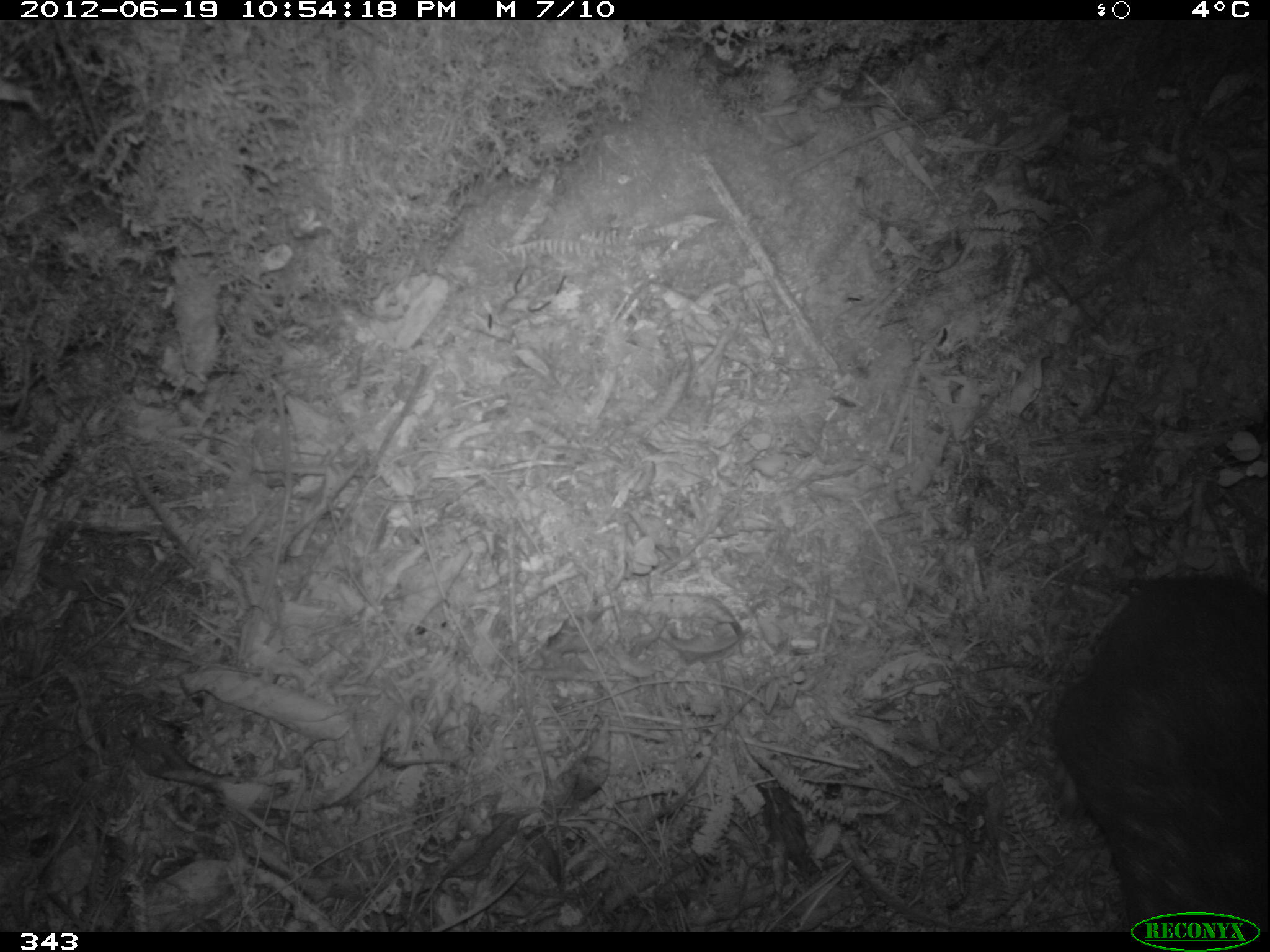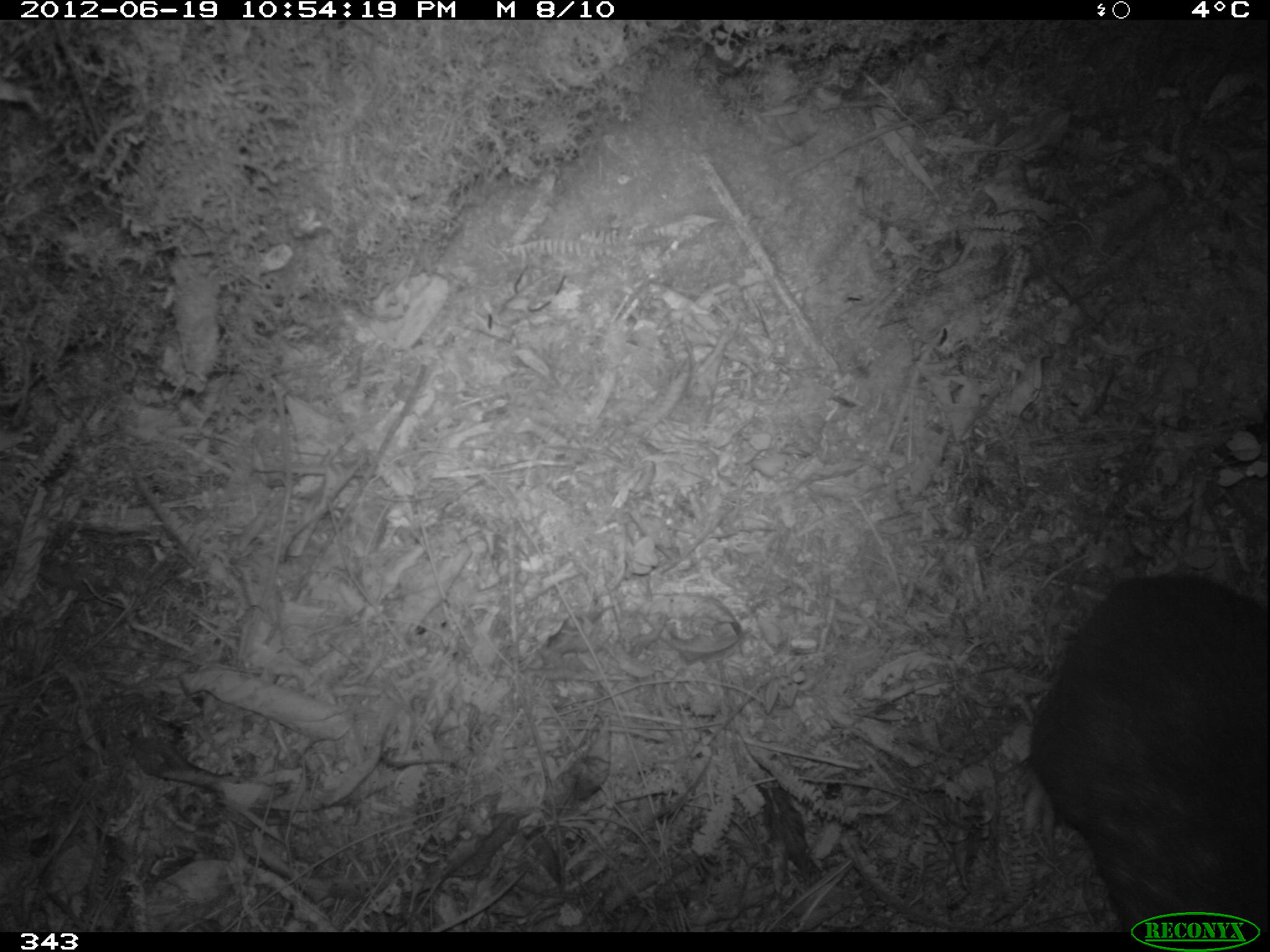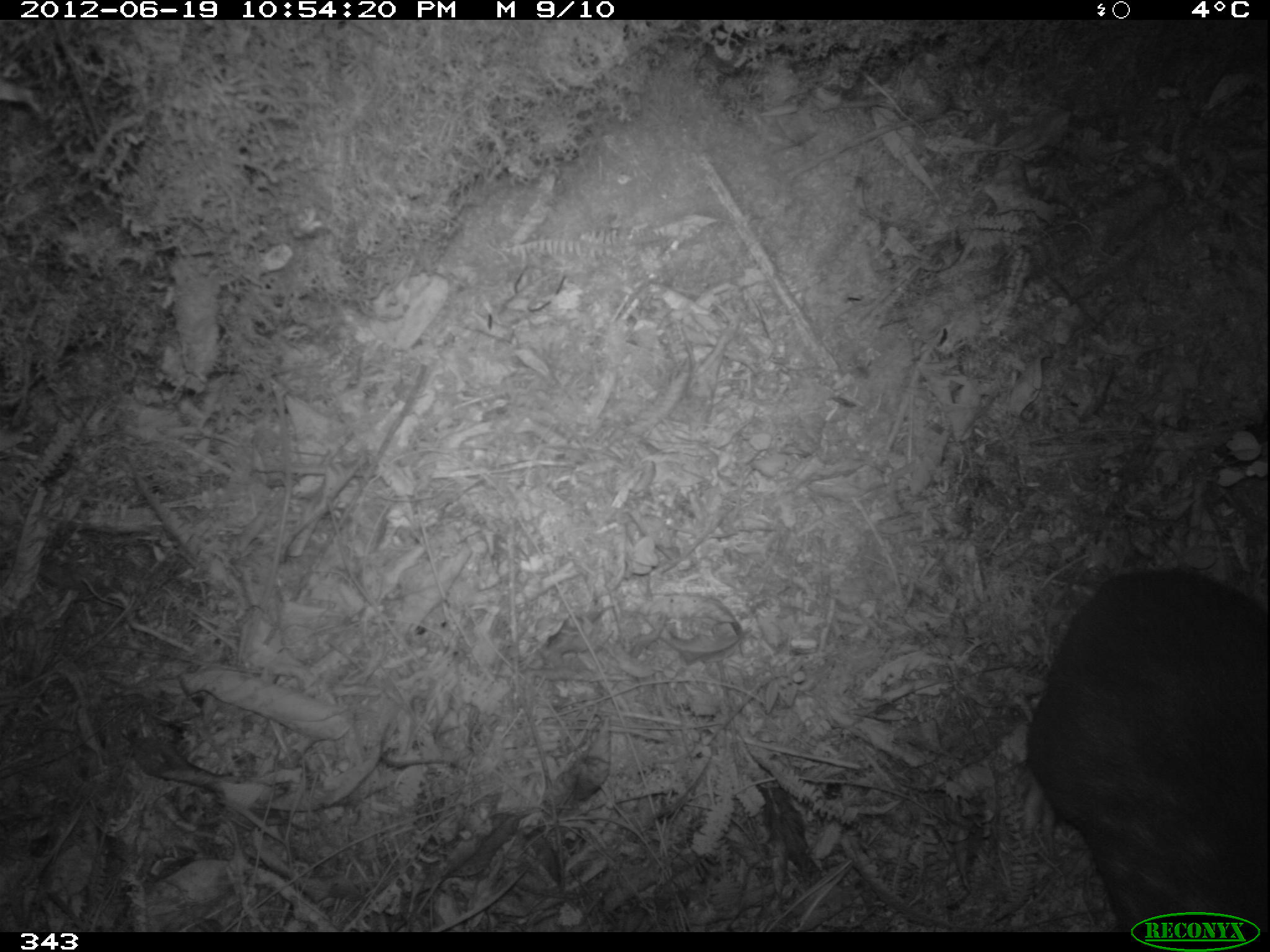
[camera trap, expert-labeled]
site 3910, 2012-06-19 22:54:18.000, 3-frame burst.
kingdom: Animalia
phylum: Chordata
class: Mammalia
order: Rodentia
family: Cuniculidae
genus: Cuniculus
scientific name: Cuniculus taczanowskii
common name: mountain paca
Cuniculus taczanowskii (mountain paca).